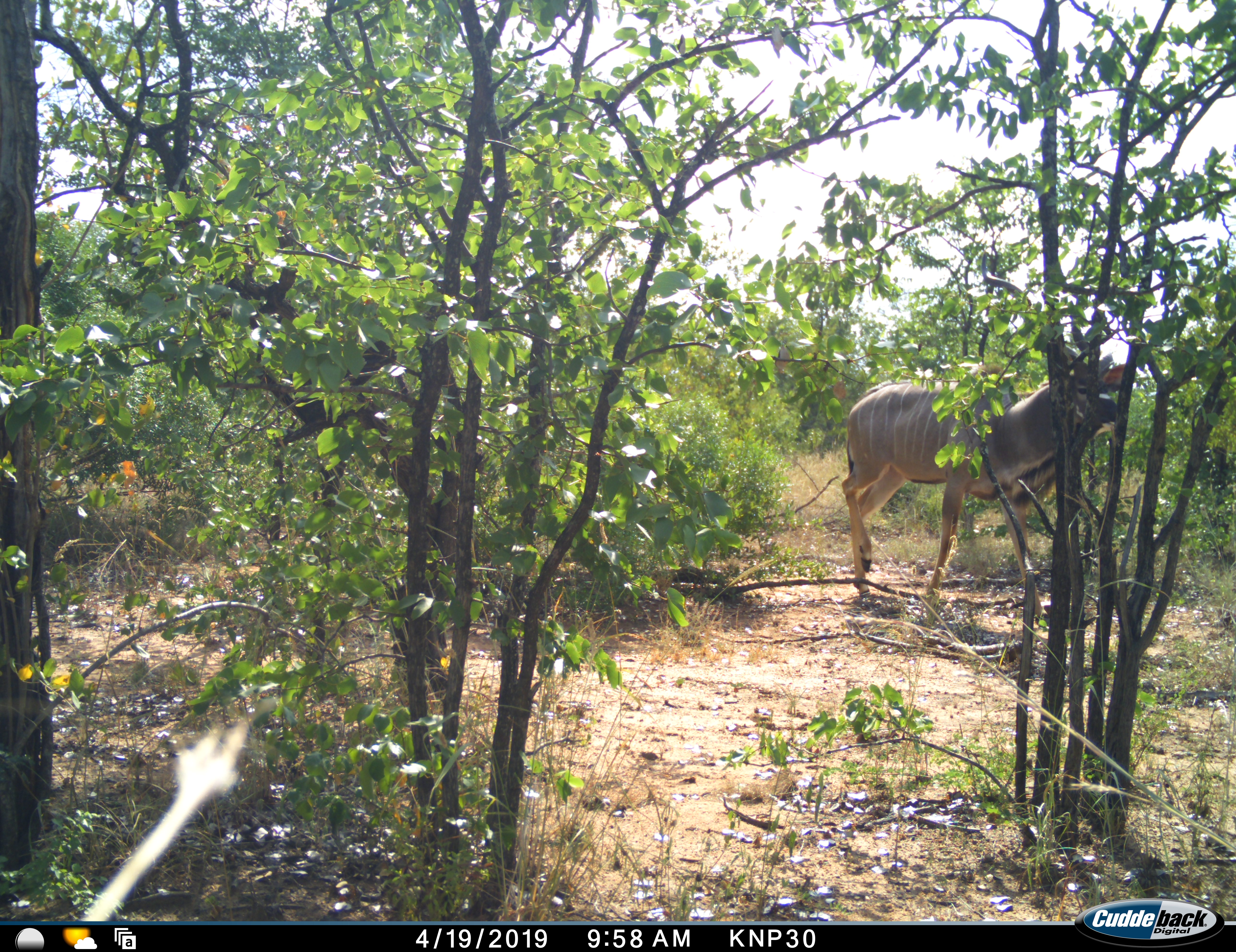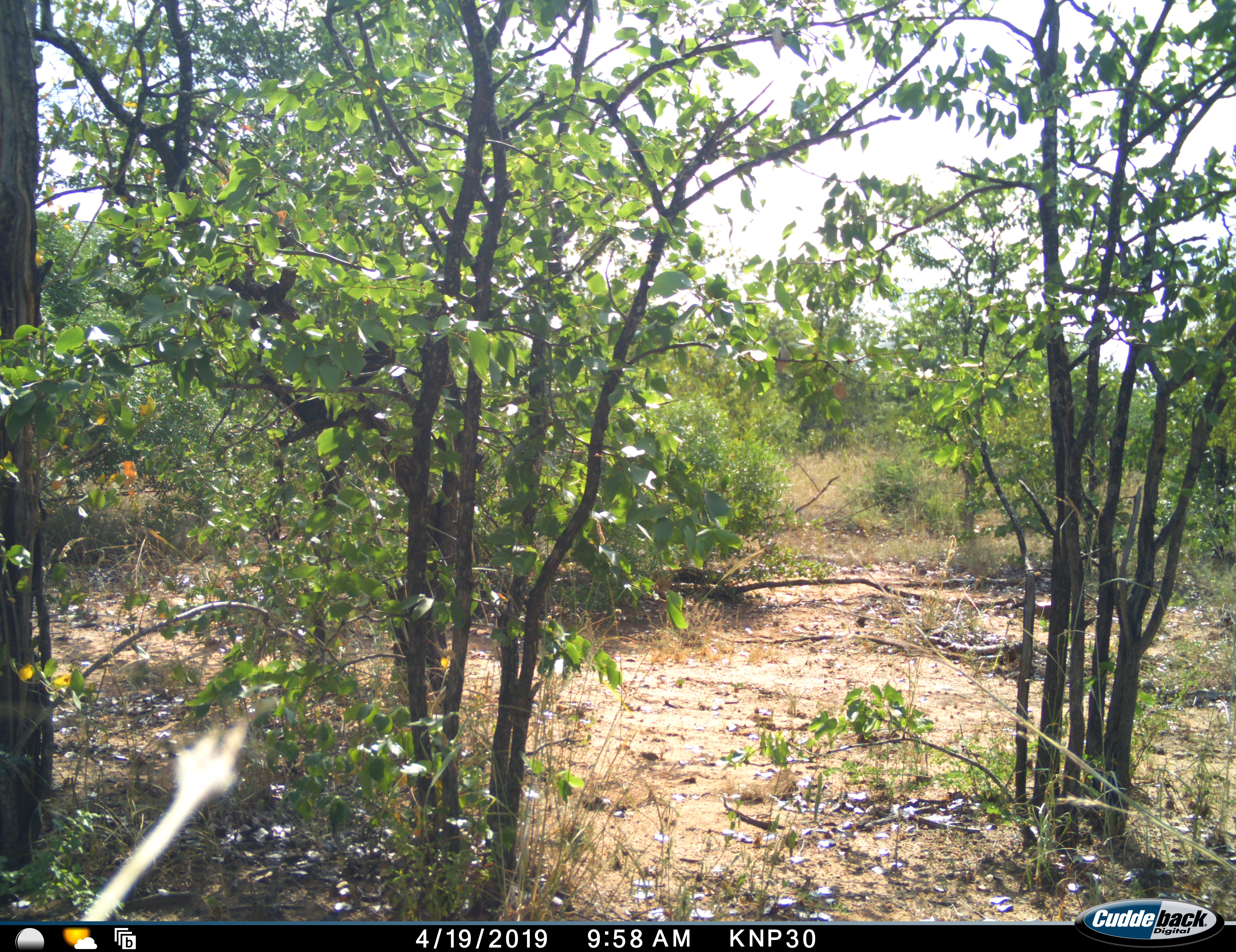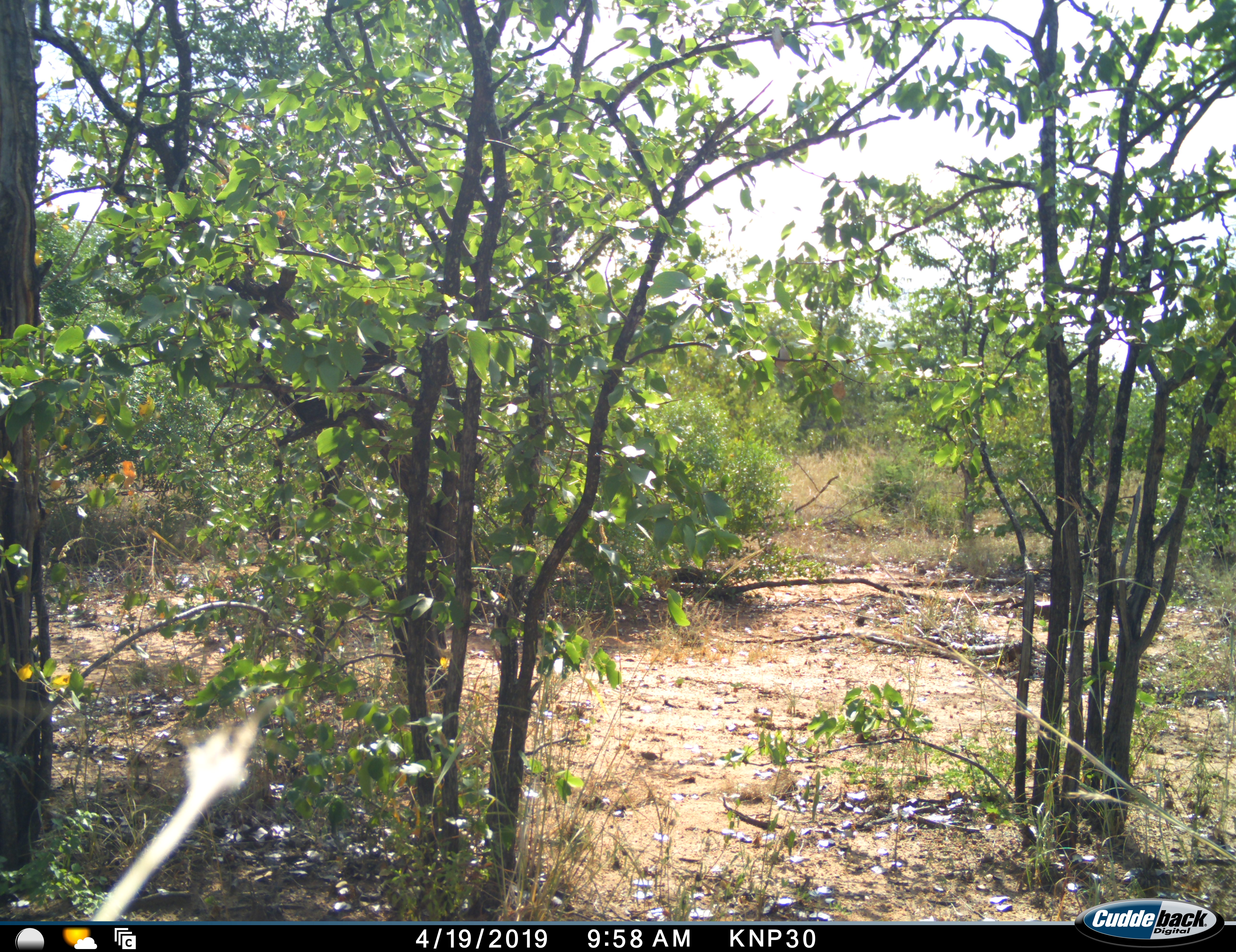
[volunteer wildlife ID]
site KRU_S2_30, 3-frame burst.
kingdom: Animalia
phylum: Chordata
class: Mammalia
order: Artiodactyla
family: Bovidae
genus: Tragelaphus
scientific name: Tragelaphus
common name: kudu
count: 1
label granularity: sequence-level